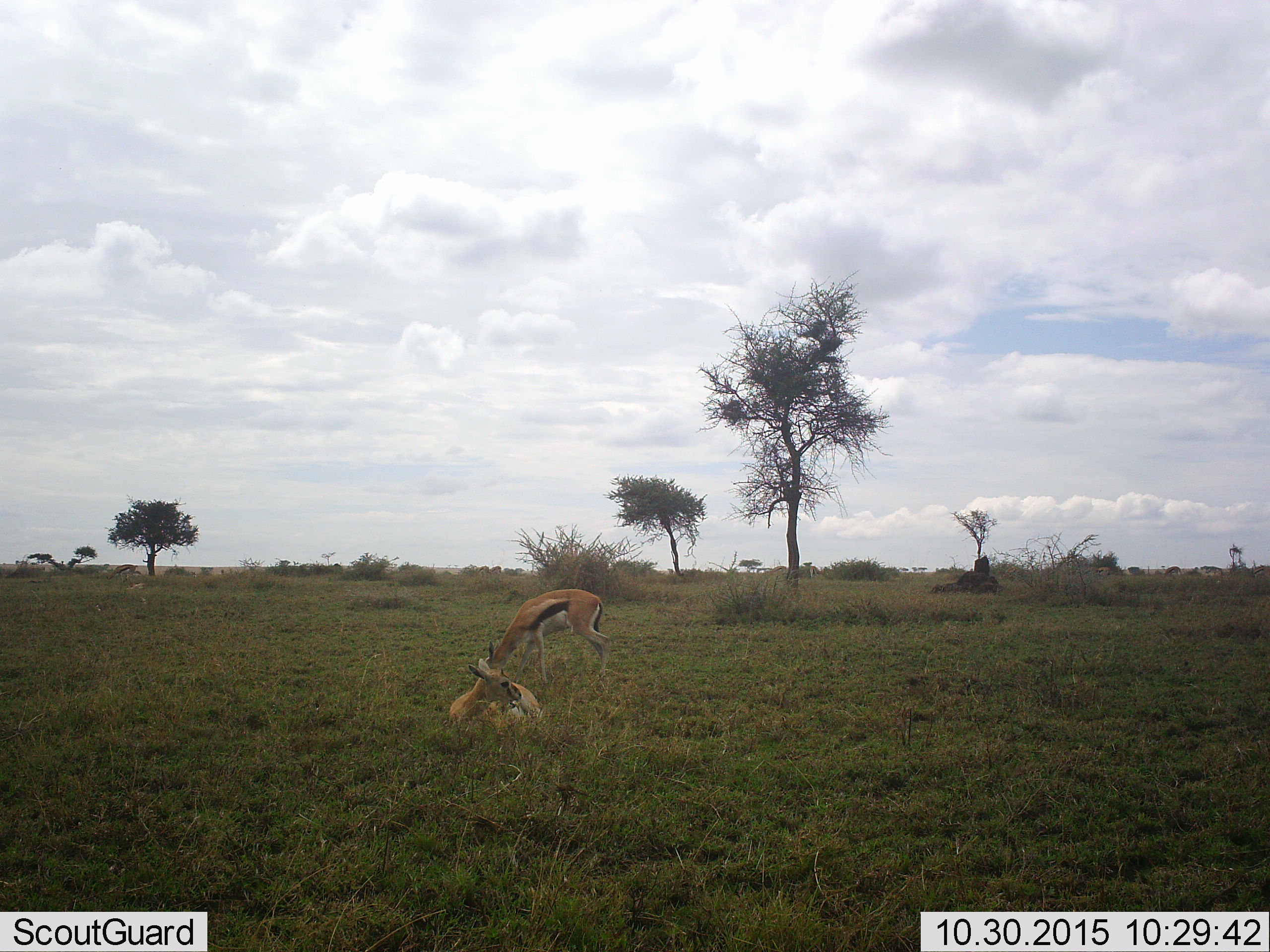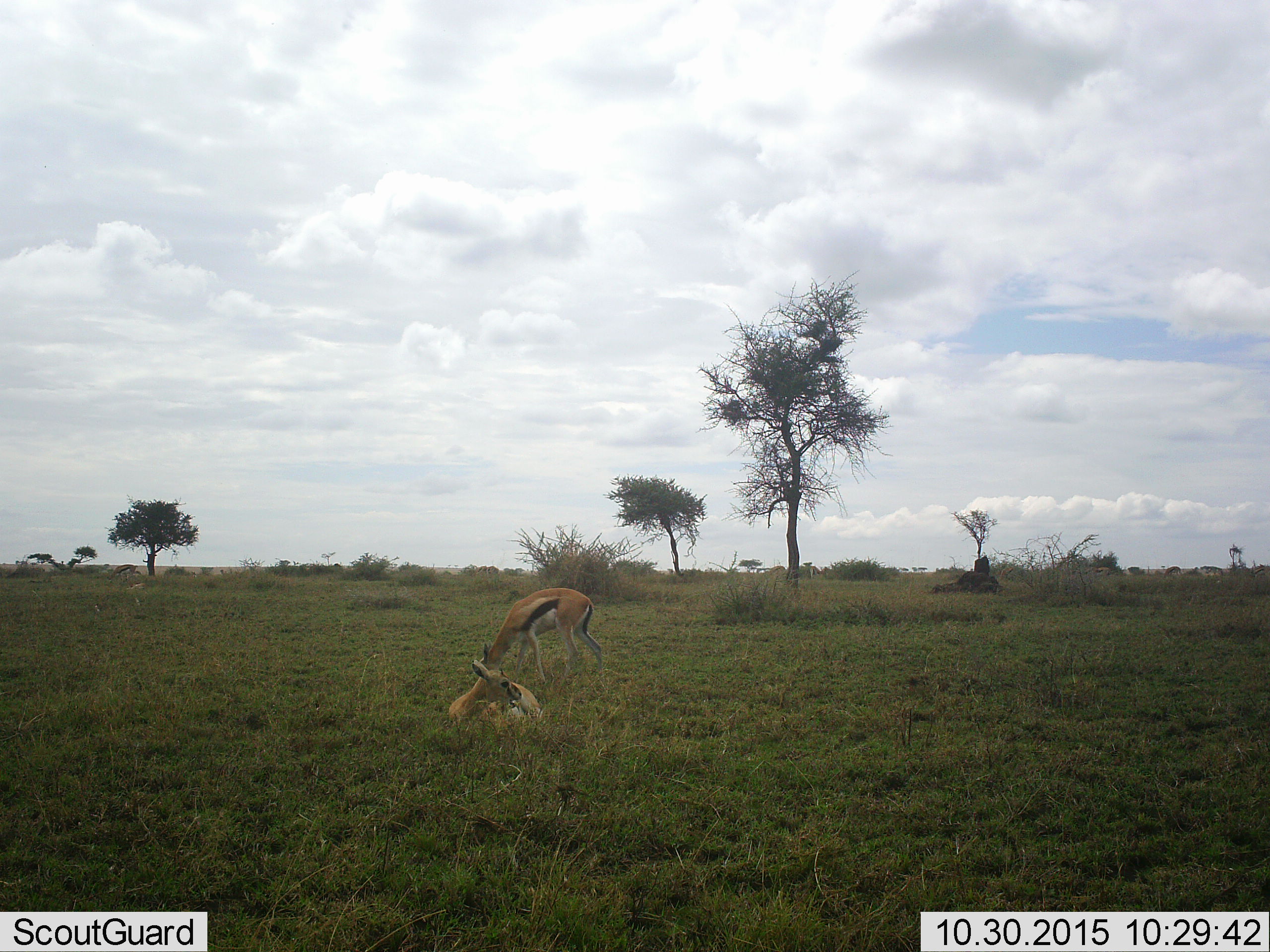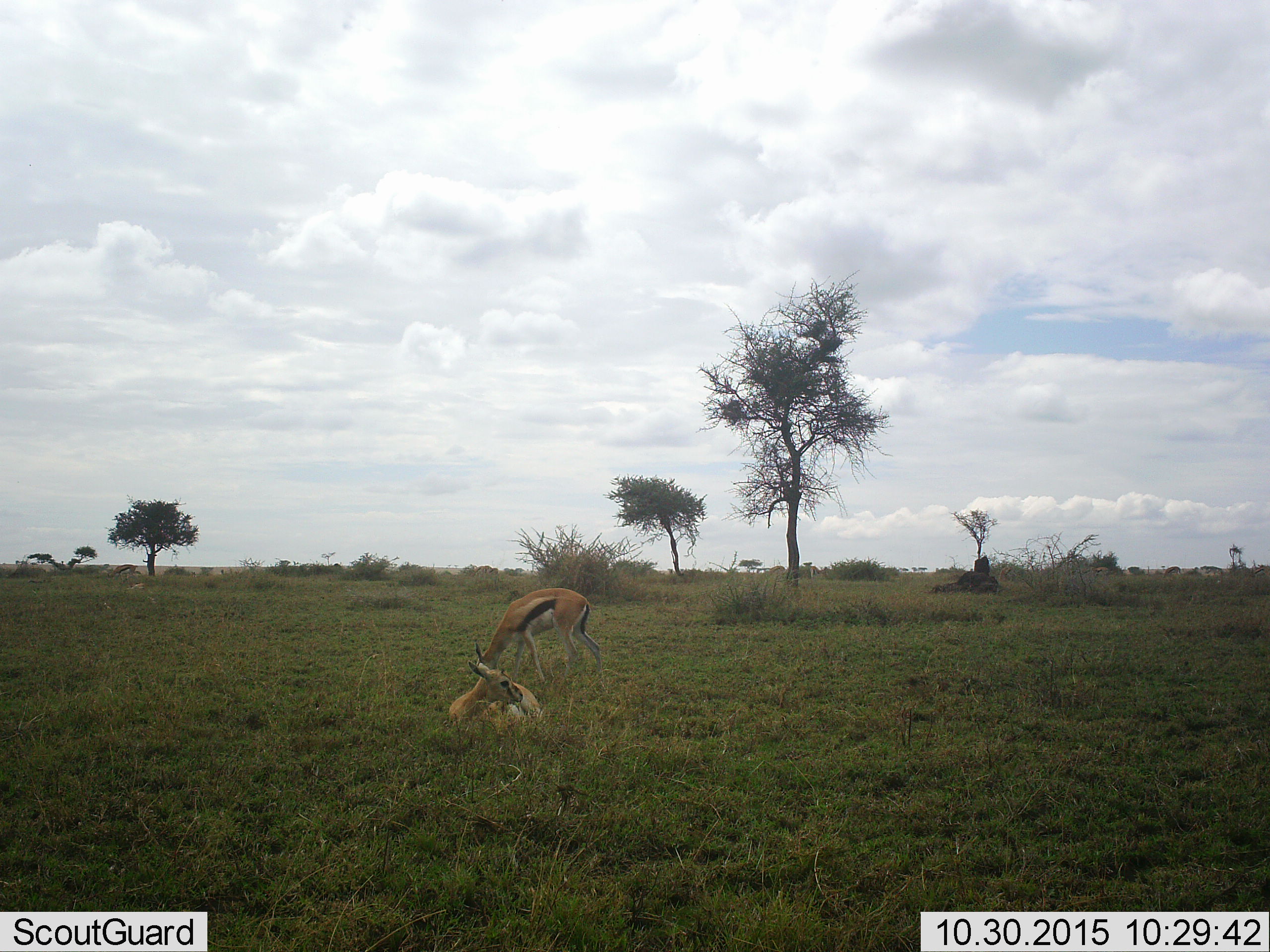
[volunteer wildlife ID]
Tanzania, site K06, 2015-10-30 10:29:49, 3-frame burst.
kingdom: Animalia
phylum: Chordata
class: Mammalia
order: Artiodactyla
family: Bovidae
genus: Eudorcas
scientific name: Eudorcas thomsonii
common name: thomson's gazelle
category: gazellethomsons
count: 3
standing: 33%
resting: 78%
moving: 11%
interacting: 0%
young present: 11%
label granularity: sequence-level